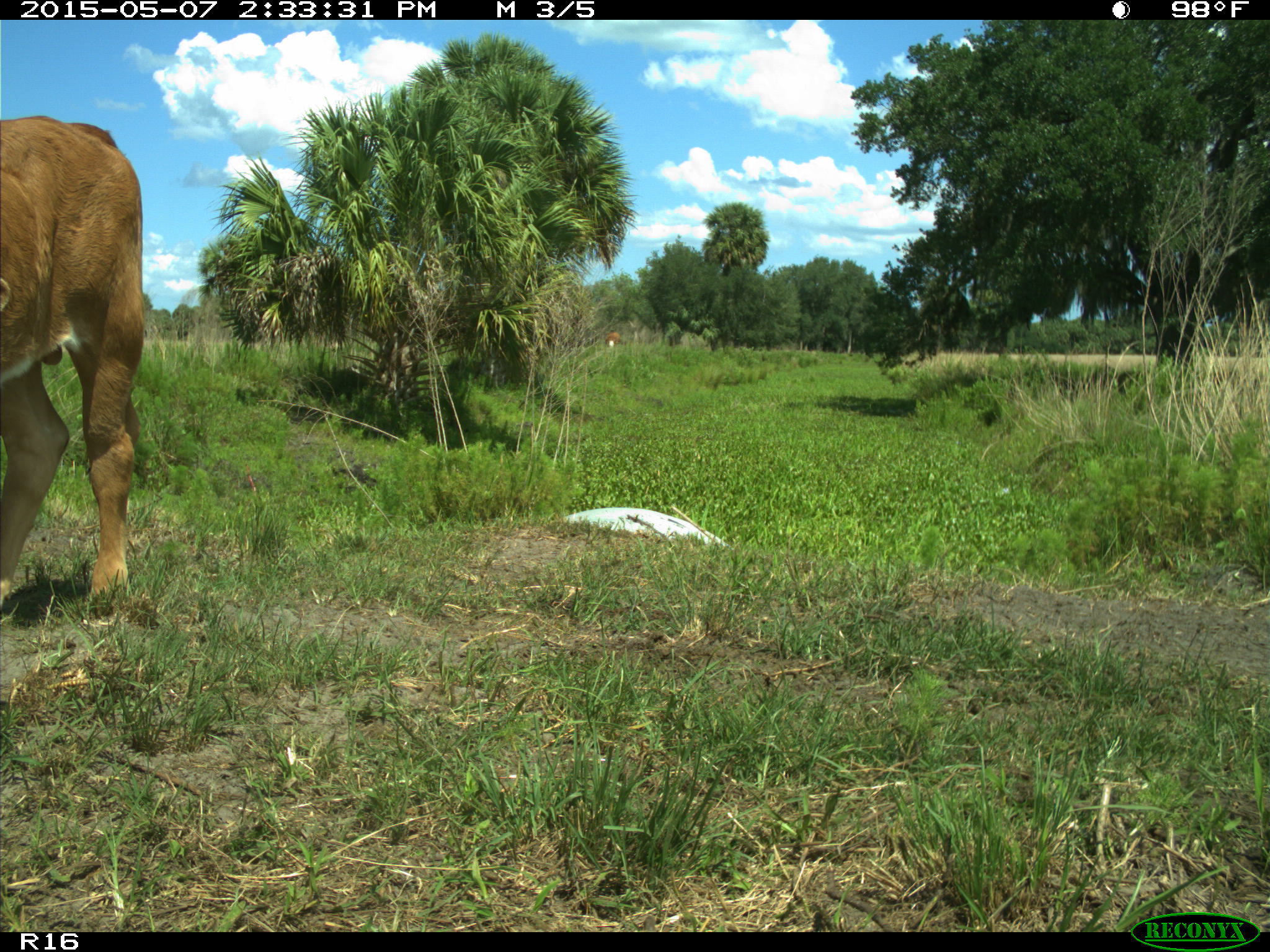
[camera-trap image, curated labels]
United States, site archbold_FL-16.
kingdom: Animalia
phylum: Chordata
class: Mammalia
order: Artiodactyla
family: Bovidae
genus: Bos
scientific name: Bos taurus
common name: domestic cow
Bos taurus (domestic cow).